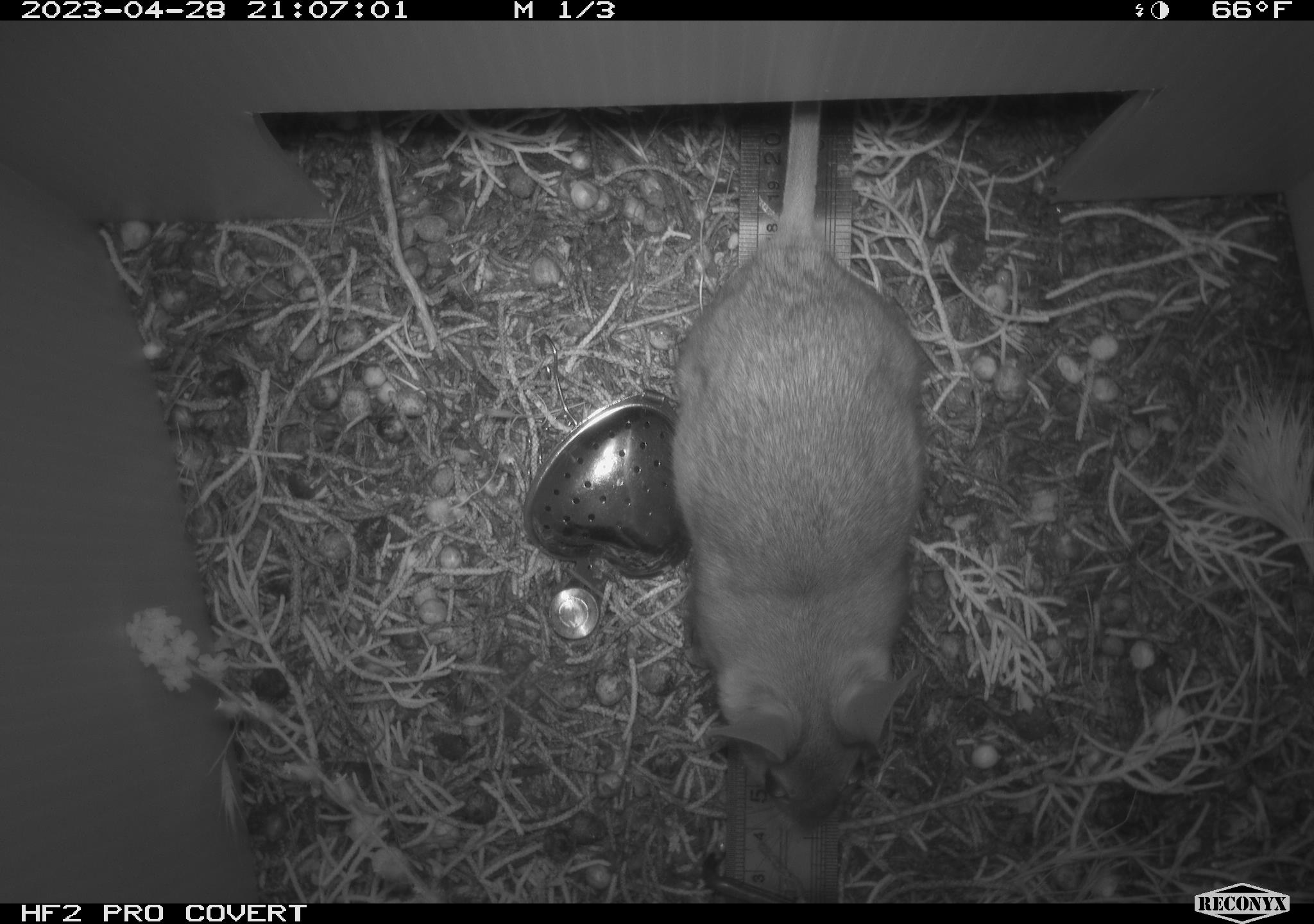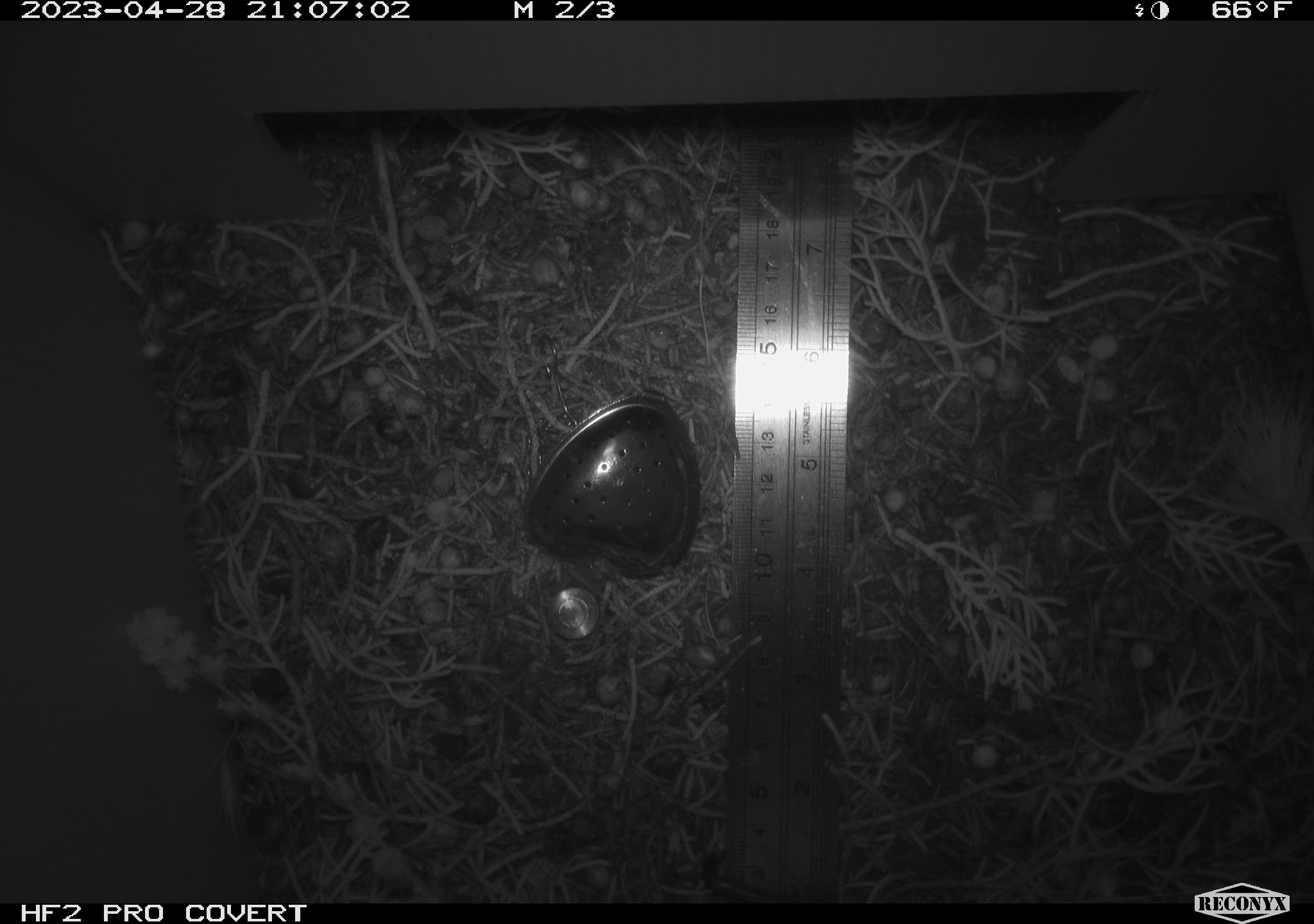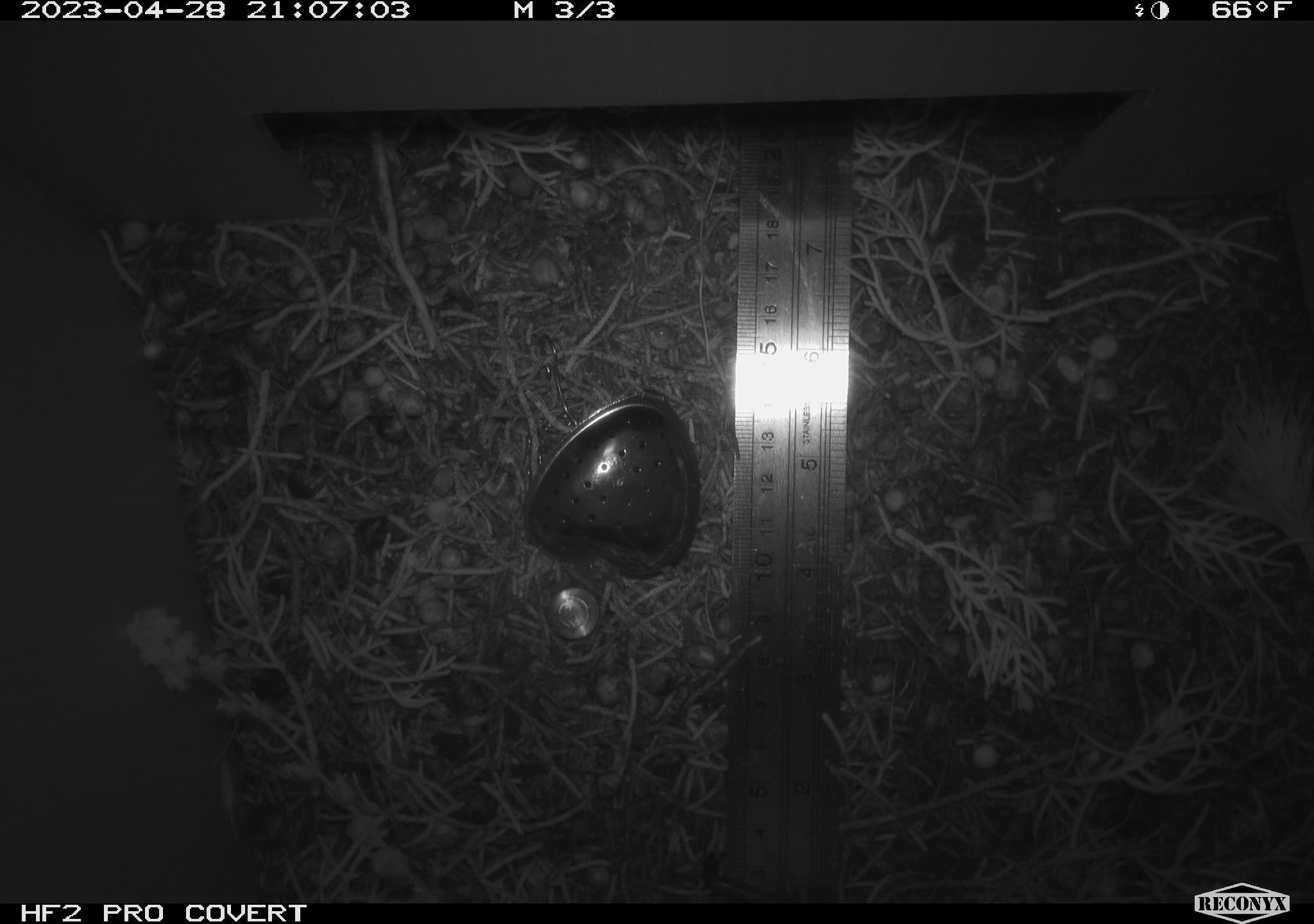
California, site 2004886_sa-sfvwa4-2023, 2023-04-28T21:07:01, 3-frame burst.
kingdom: Animalia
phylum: Chordata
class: Mammalia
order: Rodentia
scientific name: Rodentia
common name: mouse species